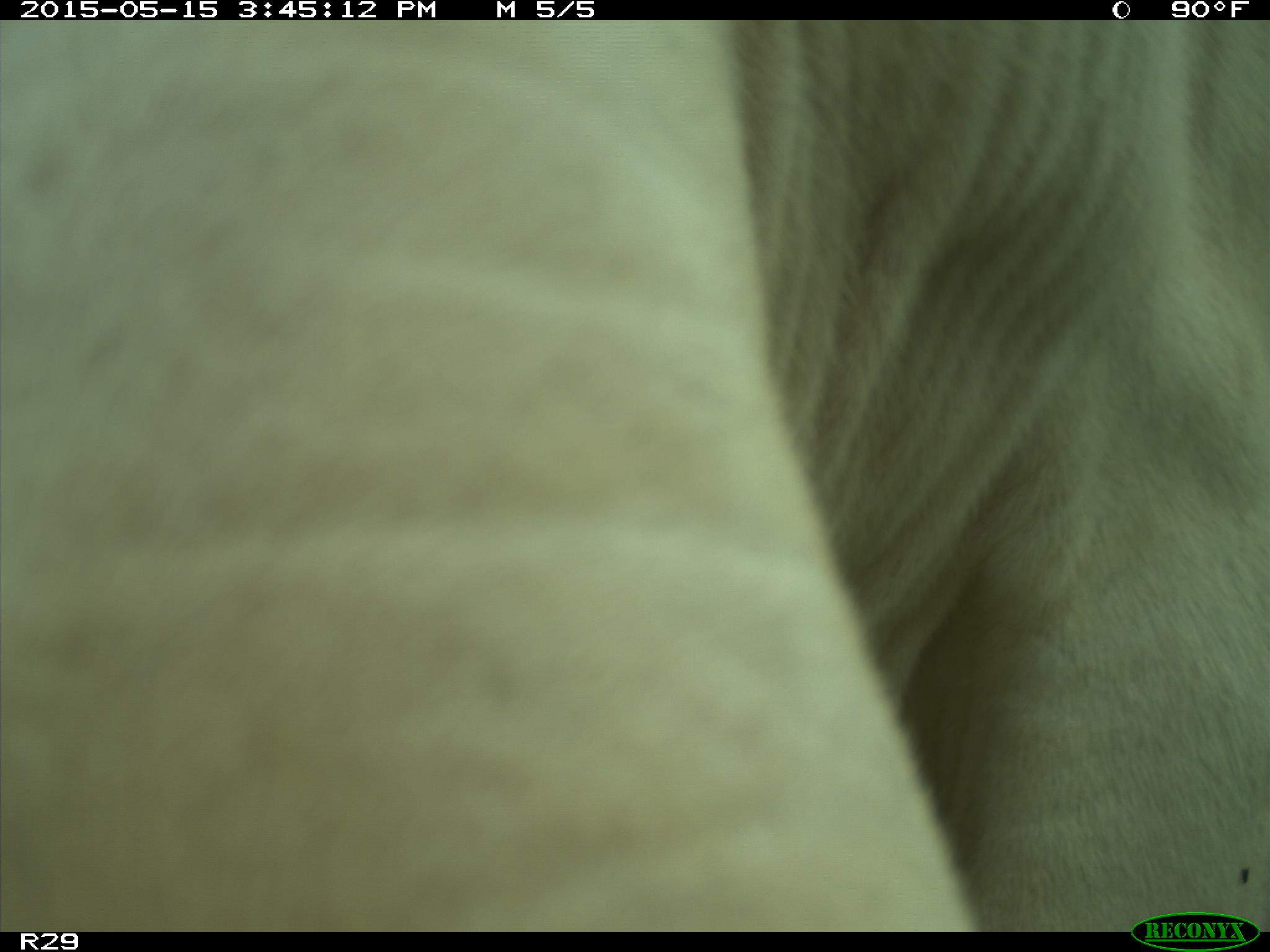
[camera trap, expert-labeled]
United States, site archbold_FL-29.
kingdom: Animalia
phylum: Chordata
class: Mammalia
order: Artiodactyla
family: Bovidae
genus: Bos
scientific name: Bos taurus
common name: domestic cow